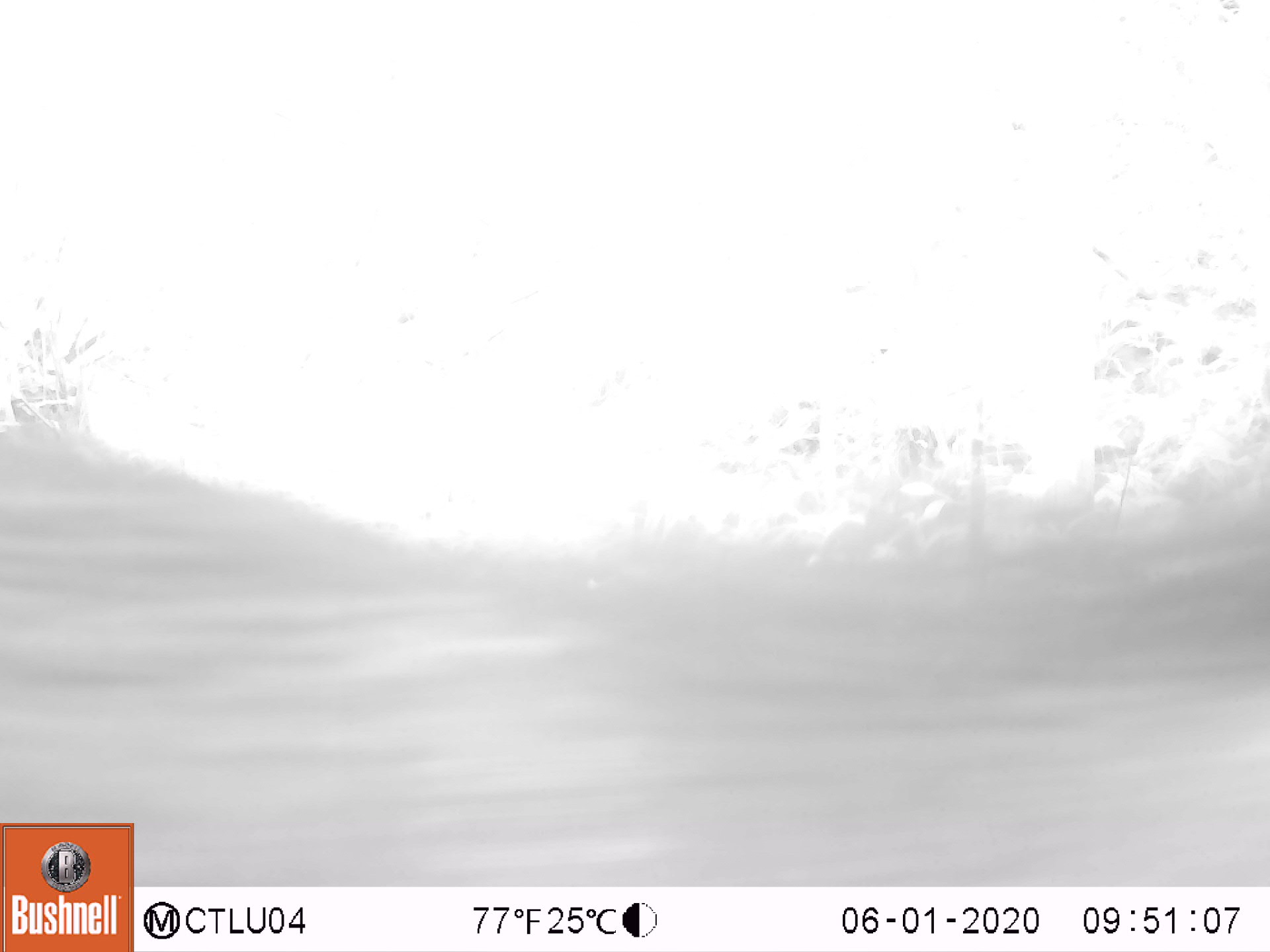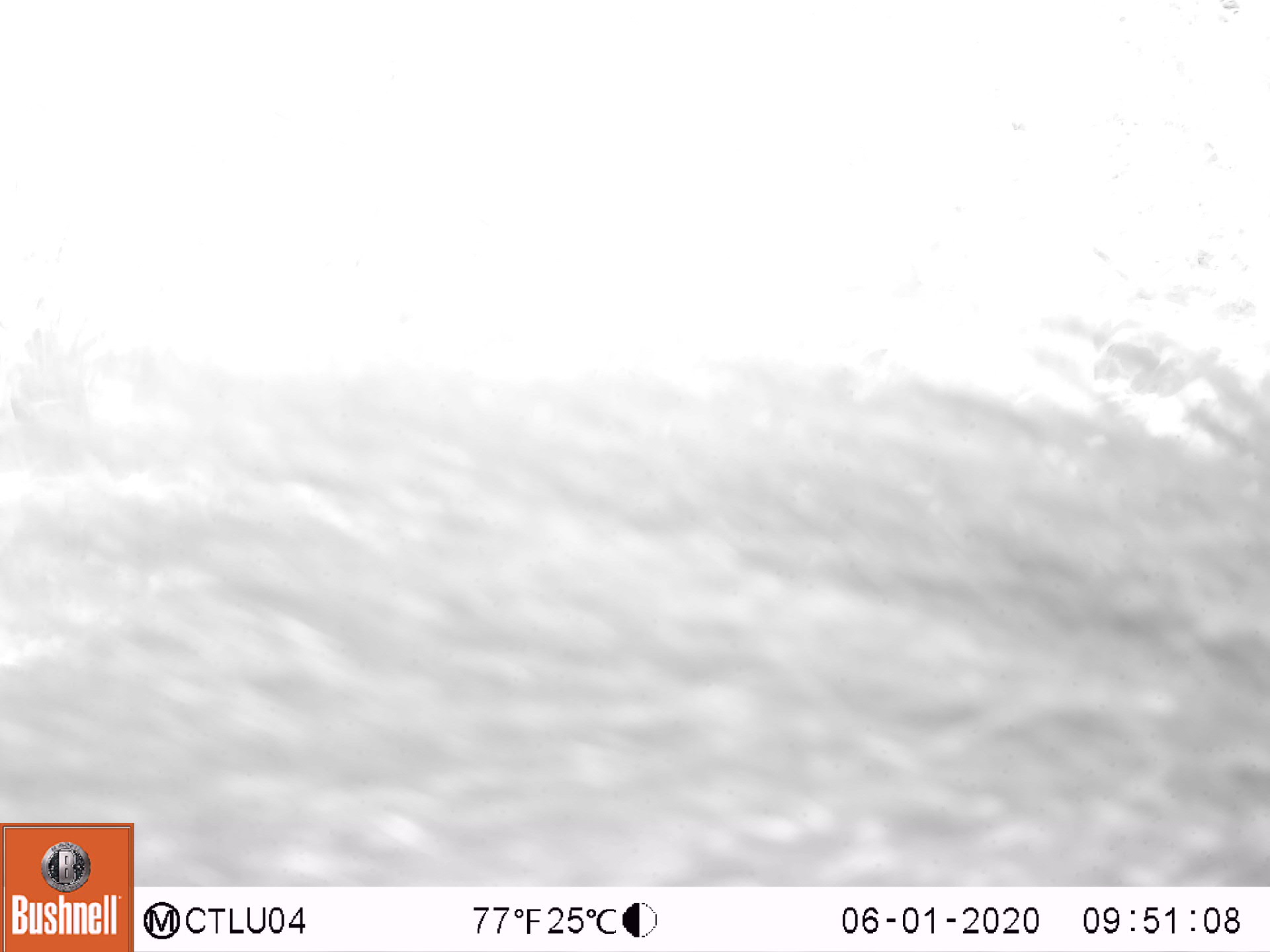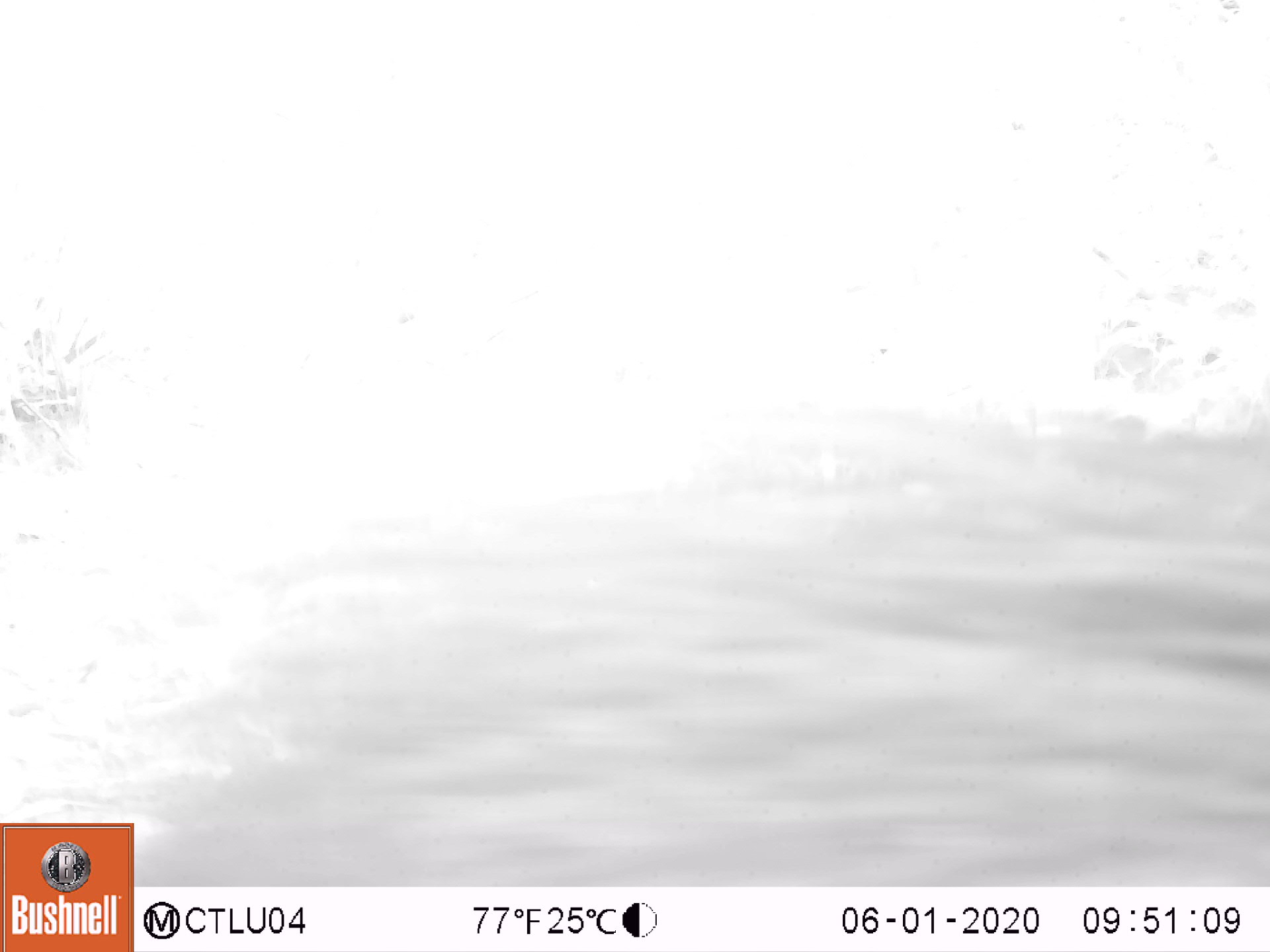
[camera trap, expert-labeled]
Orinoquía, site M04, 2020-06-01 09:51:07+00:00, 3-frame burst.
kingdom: Animalia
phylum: Chordata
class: Mammalia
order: Artiodactyla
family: Tayassuidae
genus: Pecari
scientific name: Pecari tajacu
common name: collared peccary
Collared peccary (Pecari tajacu).